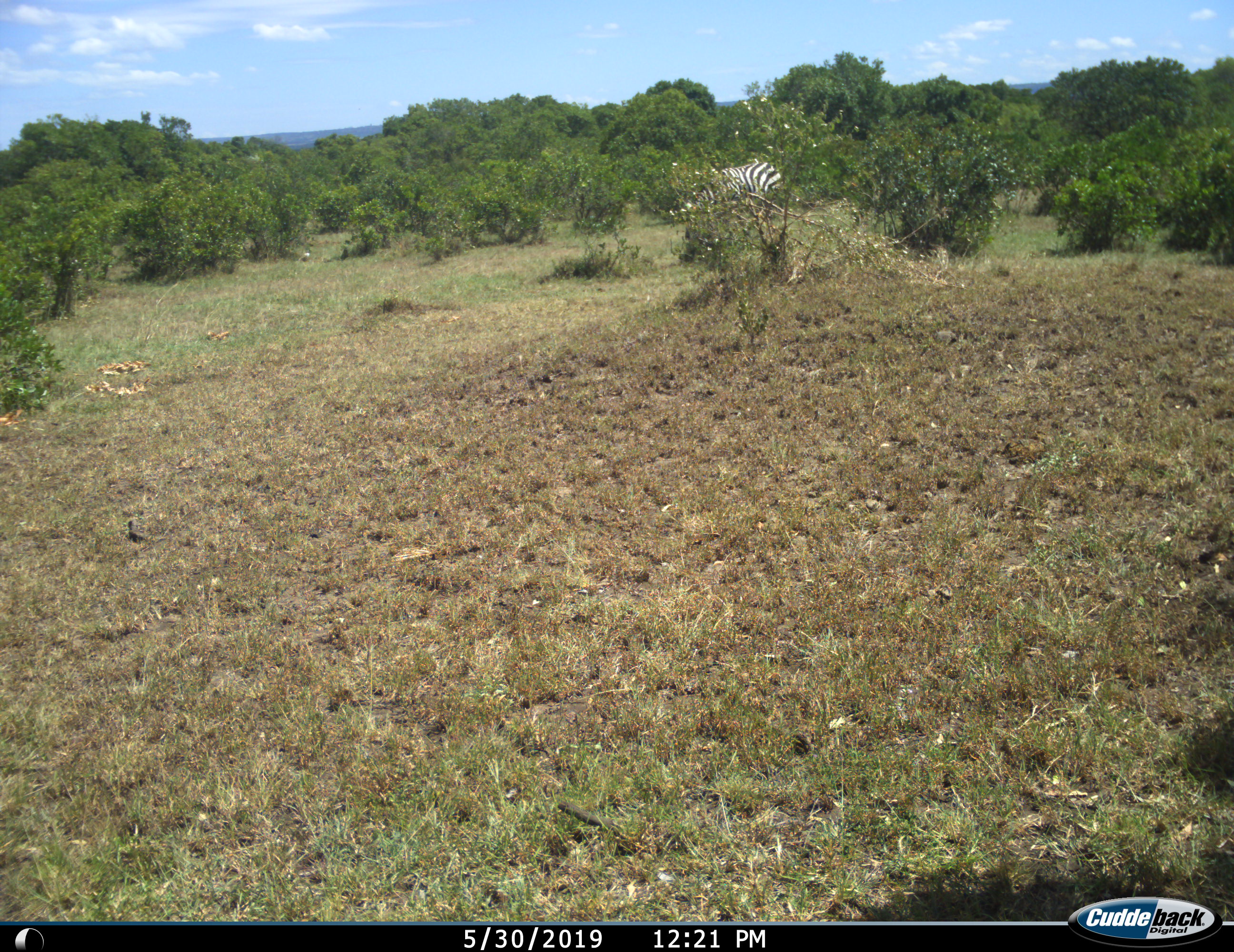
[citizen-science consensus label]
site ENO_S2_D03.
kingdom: Animalia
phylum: Chordata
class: Mammalia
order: Perissodactyla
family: Equidae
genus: Equus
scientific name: Equus quagga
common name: plains zebra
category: zebraplains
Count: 1.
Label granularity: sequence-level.